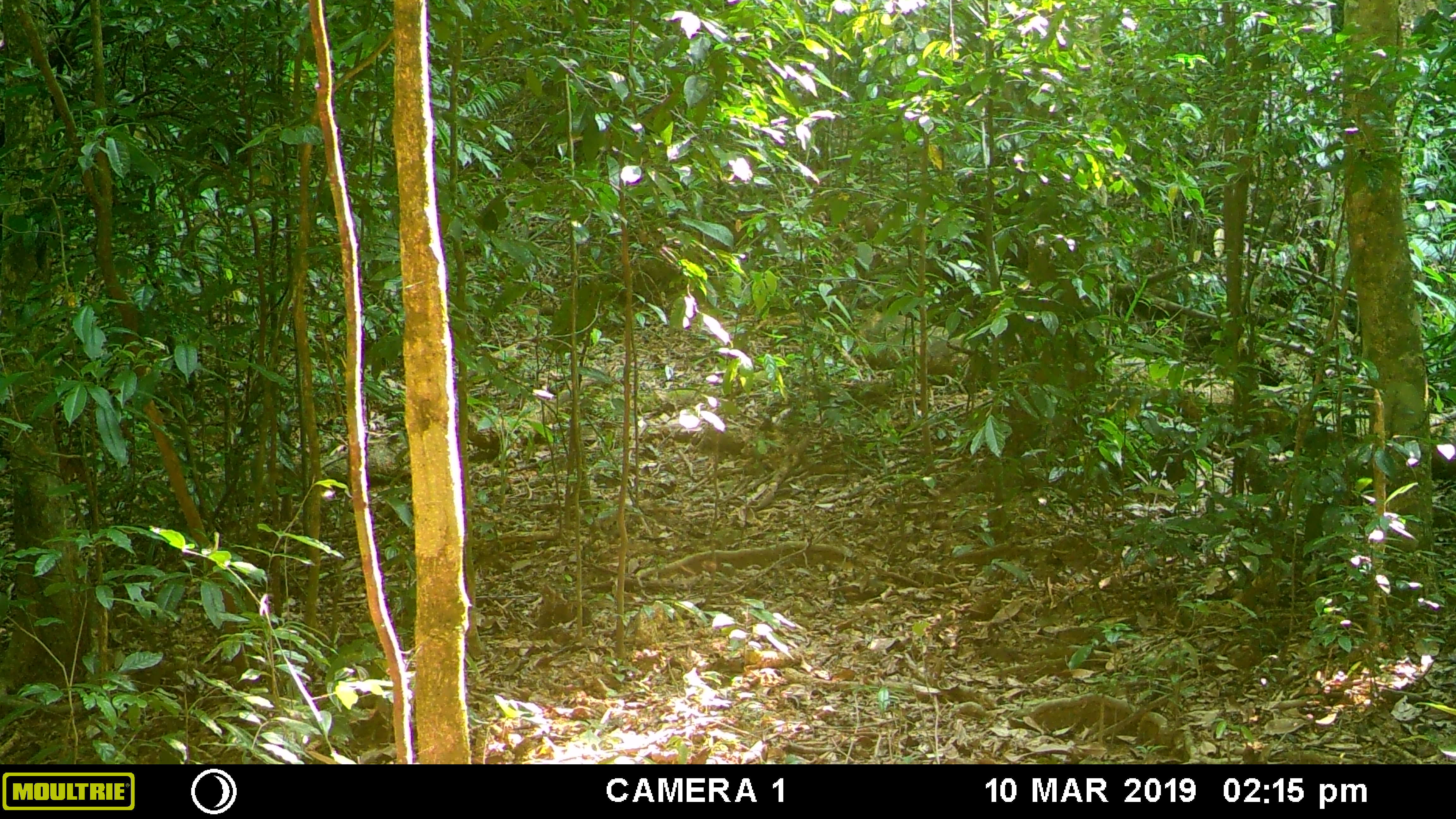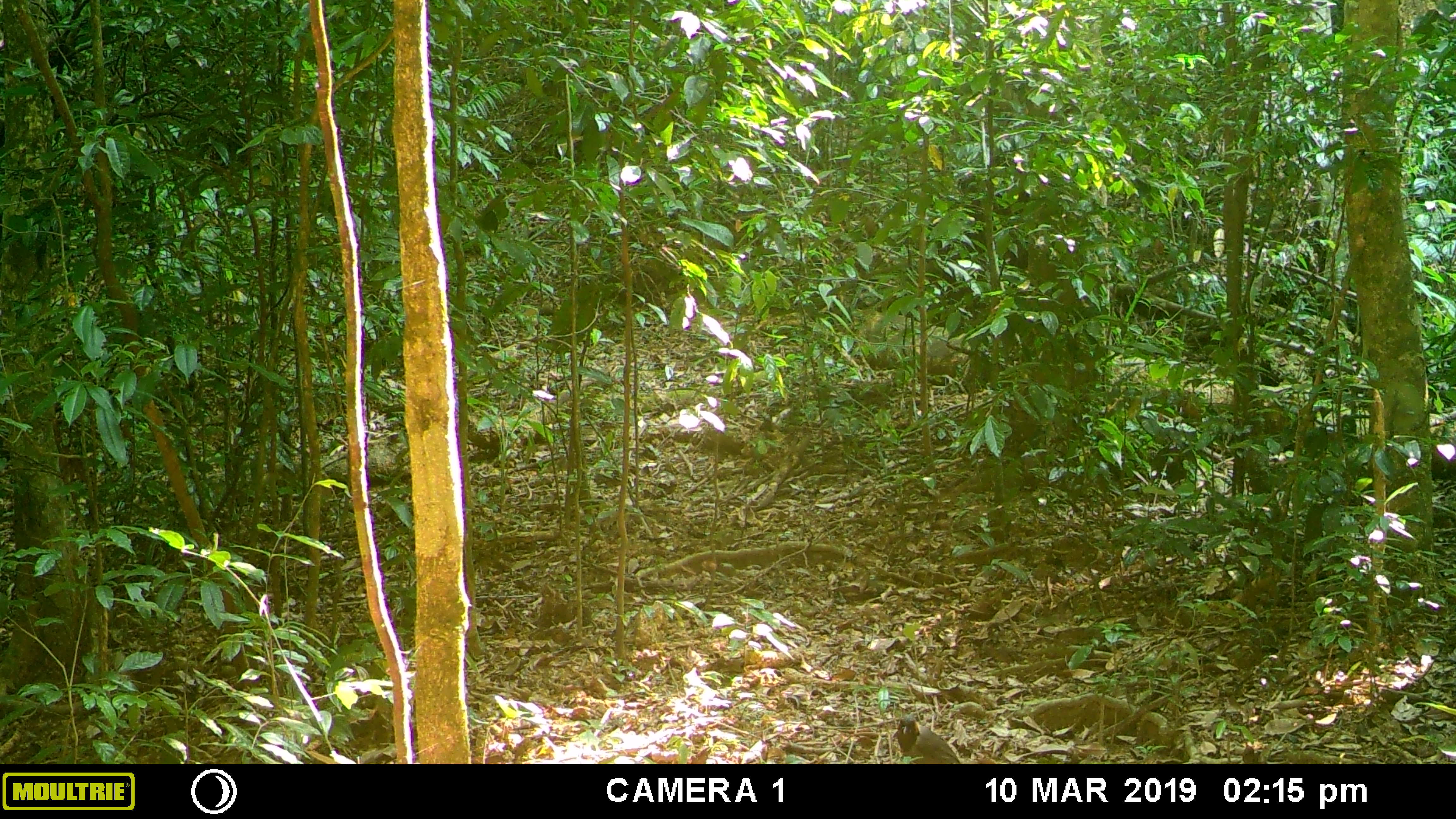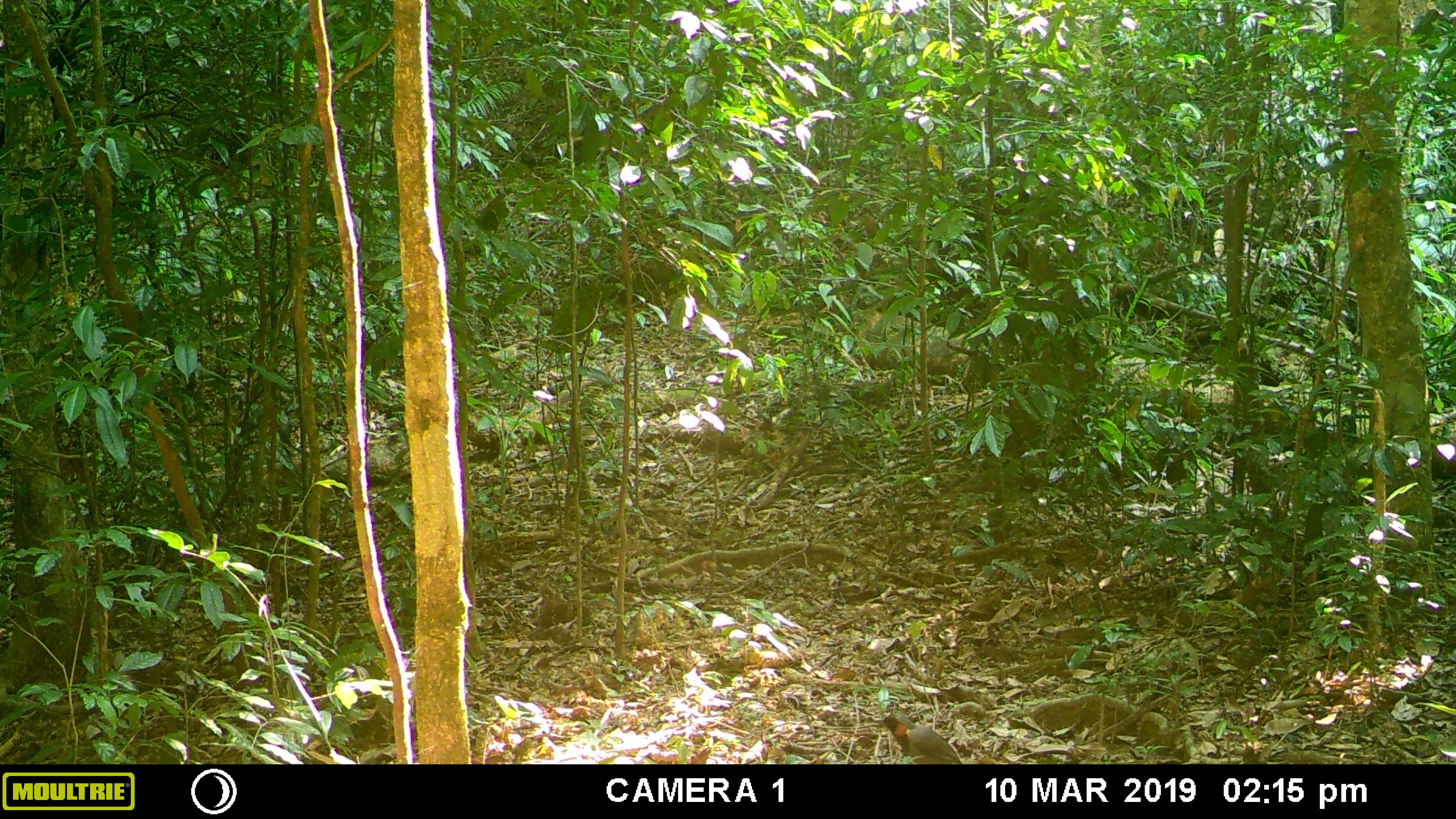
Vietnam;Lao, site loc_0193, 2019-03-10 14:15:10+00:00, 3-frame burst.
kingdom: Animalia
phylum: Chordata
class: Aves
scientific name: Aves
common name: bird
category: unidentified bird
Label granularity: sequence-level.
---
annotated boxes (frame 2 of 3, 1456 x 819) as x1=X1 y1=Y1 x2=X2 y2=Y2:
unidentified bird: x1=896 y1=714 x2=961 y2=764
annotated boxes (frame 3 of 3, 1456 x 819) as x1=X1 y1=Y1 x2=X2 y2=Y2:
unidentified bird: x1=876 y1=712 x2=962 y2=764